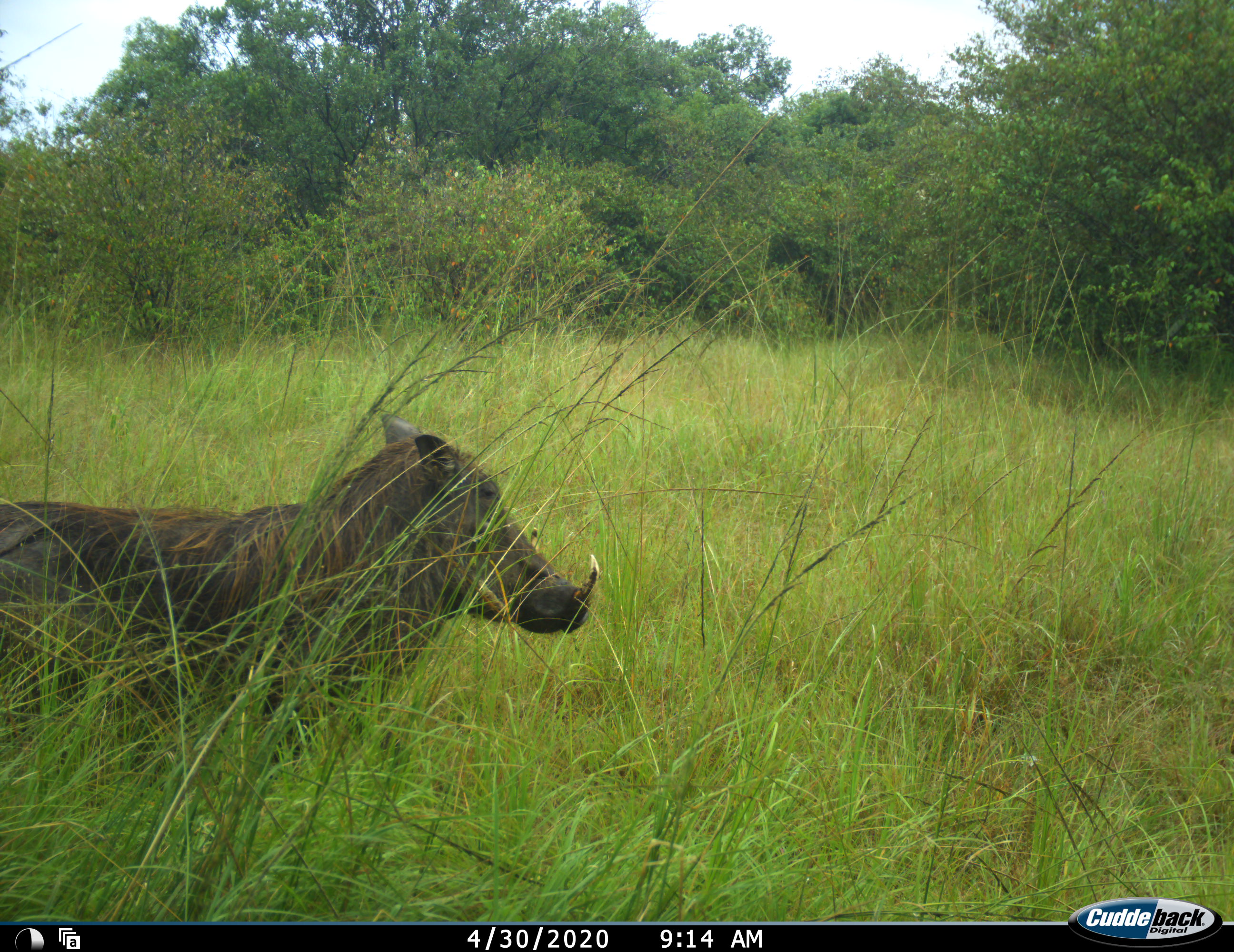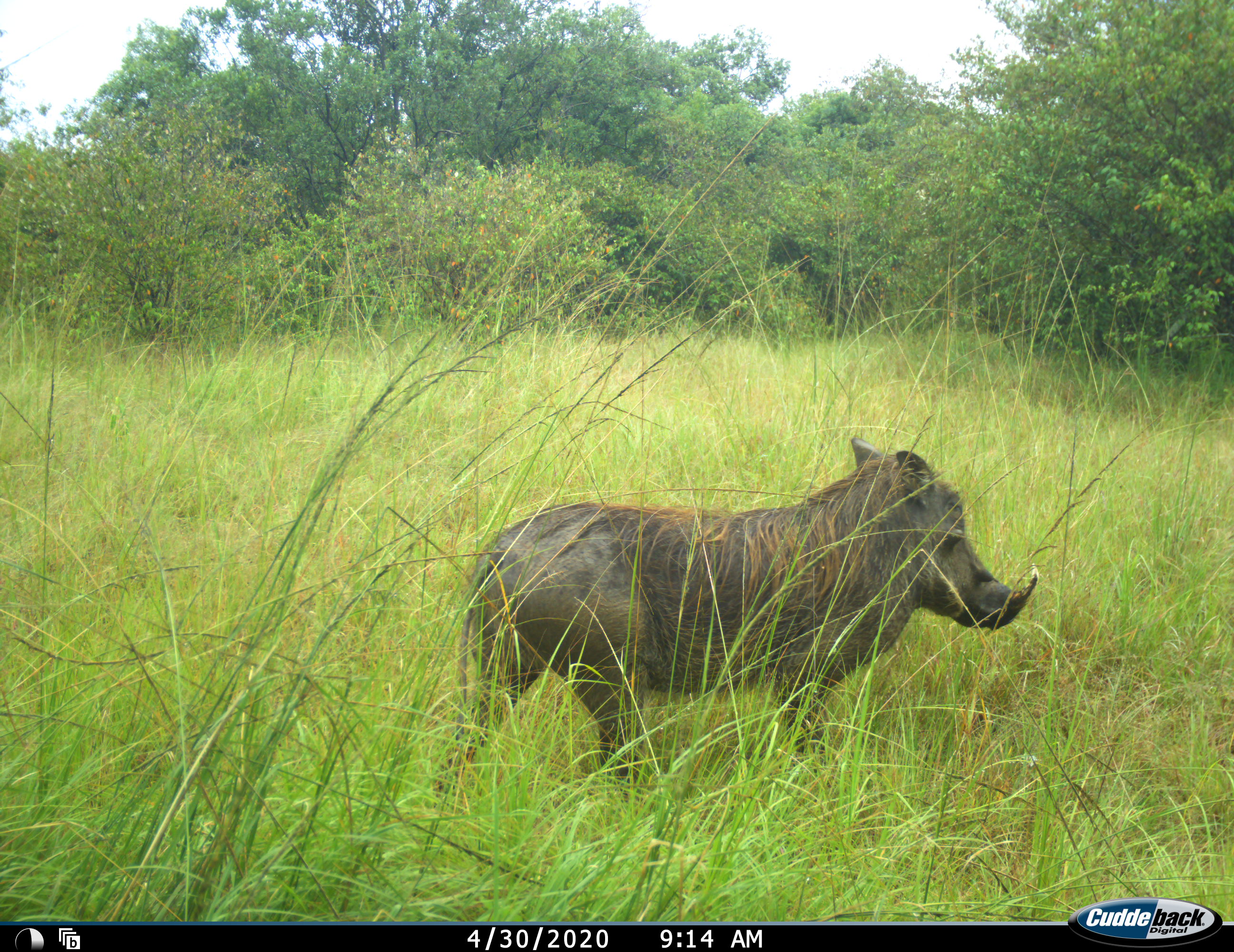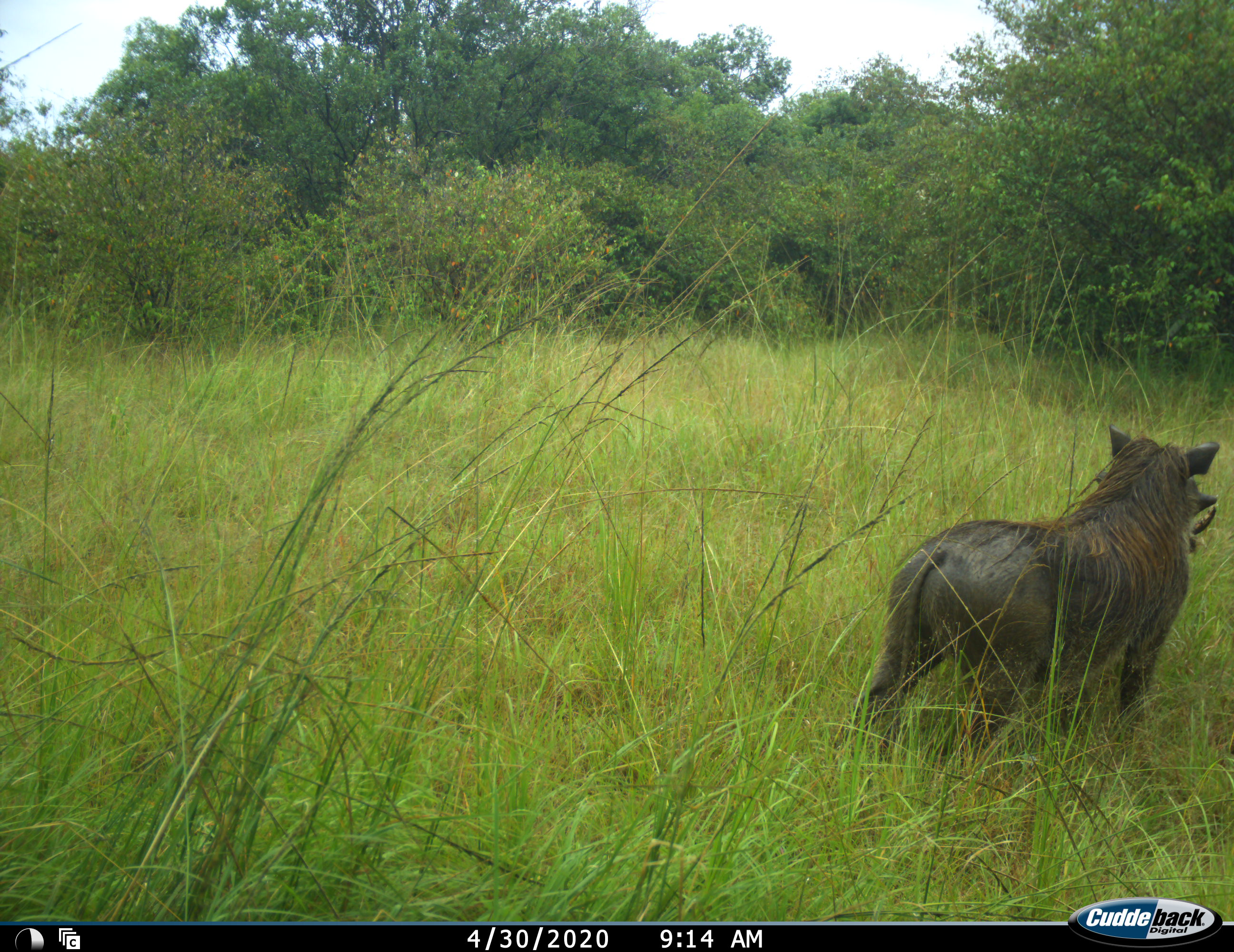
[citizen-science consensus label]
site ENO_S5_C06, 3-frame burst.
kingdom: Animalia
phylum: Chordata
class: Mammalia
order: Artiodactyla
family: Suidae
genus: Phacochoerus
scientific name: Phacochoerus africanus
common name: warthog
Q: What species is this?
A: Warthog (Phacochoerus africanus).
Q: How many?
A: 1.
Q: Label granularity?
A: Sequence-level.